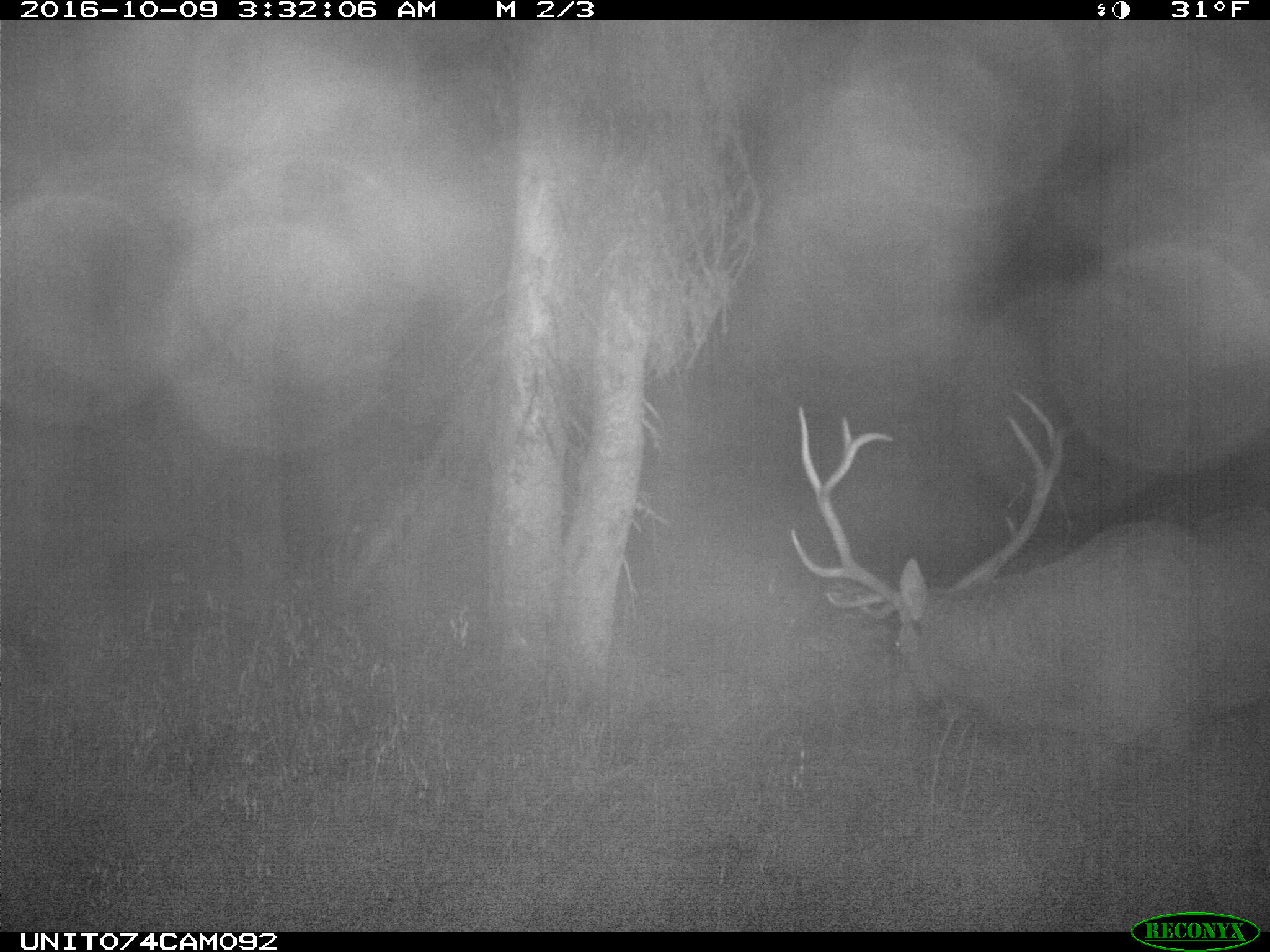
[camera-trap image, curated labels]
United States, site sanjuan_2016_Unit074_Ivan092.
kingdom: Animalia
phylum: Chordata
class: Mammalia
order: Artiodactyla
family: Cervidae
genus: Cervus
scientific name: Cervus elaphus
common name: red deer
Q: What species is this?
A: Cervus elaphus (red deer).